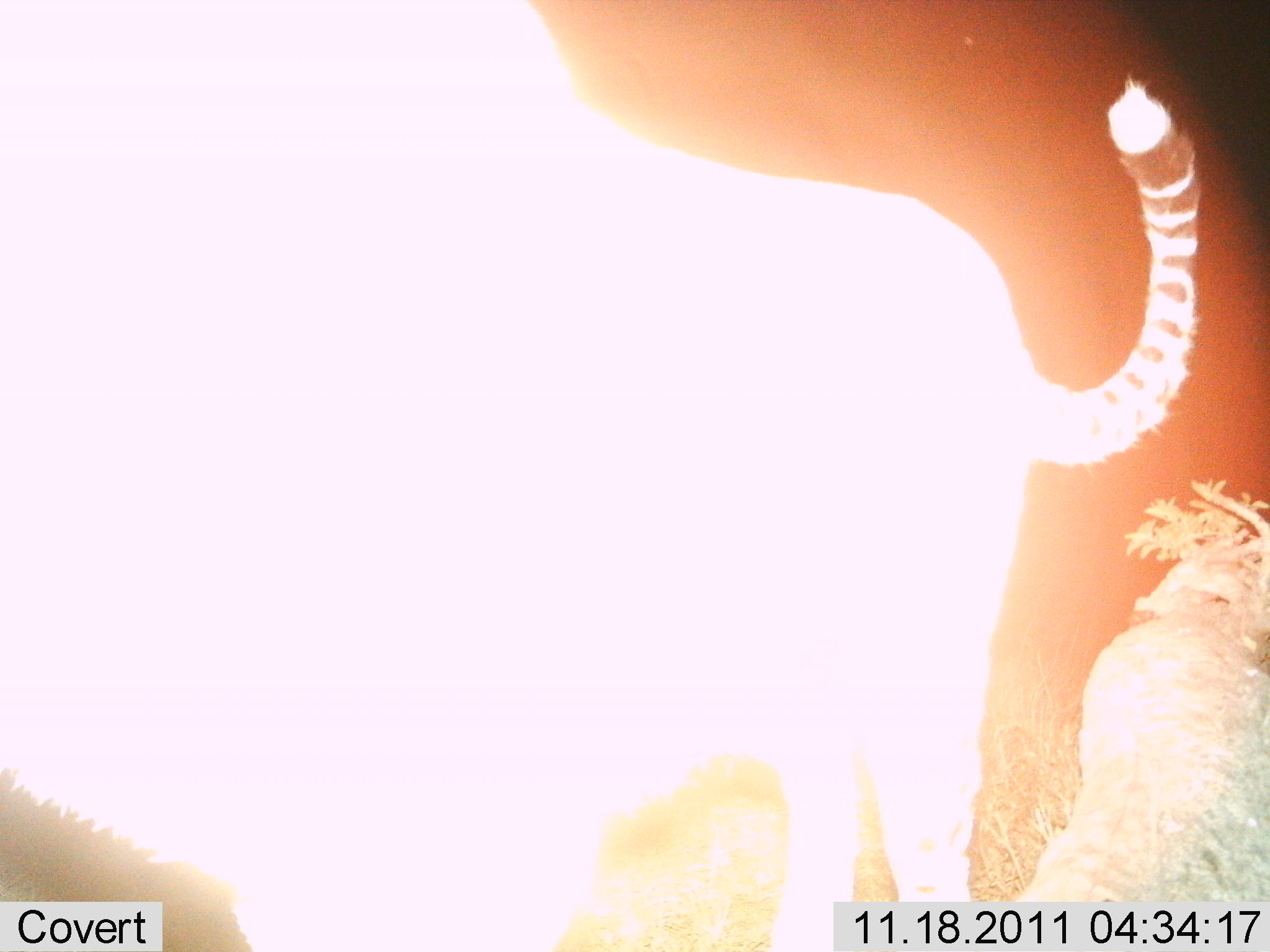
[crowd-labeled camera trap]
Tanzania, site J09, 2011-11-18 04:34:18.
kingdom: Animalia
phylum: Chordata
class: Mammalia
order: Carnivora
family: Felidae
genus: Acinonyx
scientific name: Acinonyx jubatus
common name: cheetah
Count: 1.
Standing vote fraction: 73%.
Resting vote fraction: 0%.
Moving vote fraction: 27%.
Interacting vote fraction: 0%.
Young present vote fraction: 0%.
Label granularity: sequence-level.